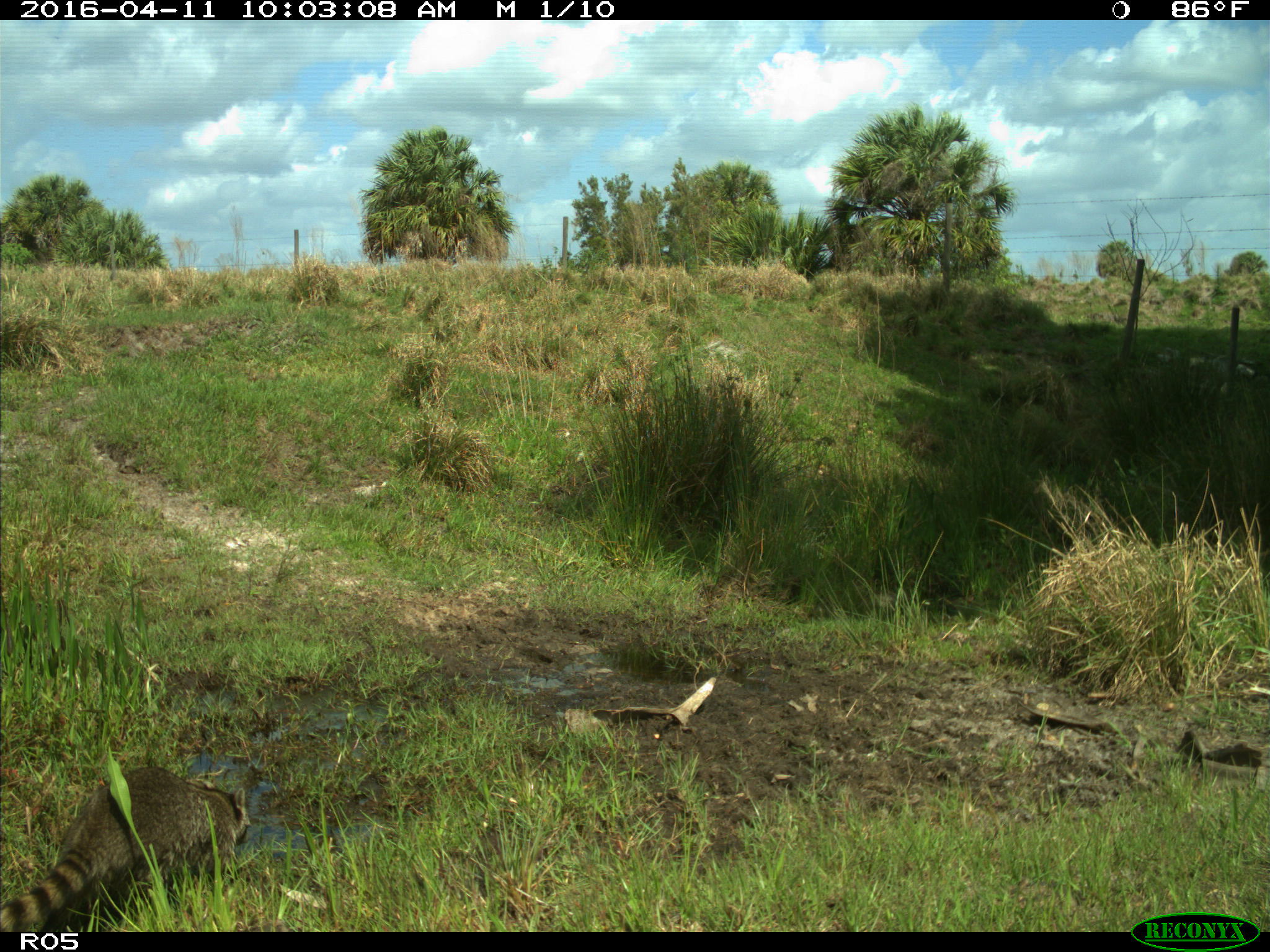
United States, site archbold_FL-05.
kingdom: Animalia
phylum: Chordata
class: Mammalia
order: Carnivora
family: Procyonidae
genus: Procyon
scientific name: Procyon lotor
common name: common raccoon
Procyon lotor (common raccoon).